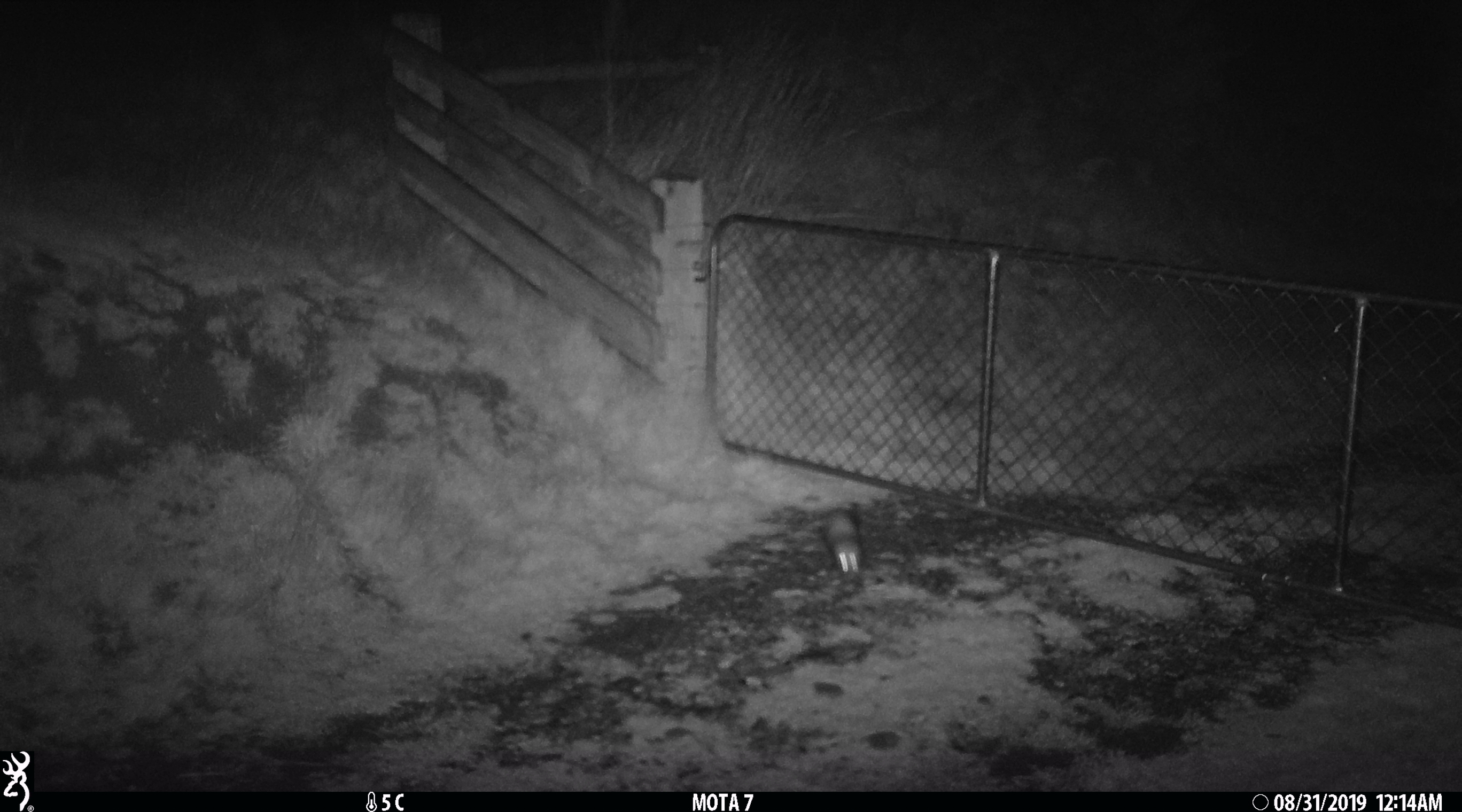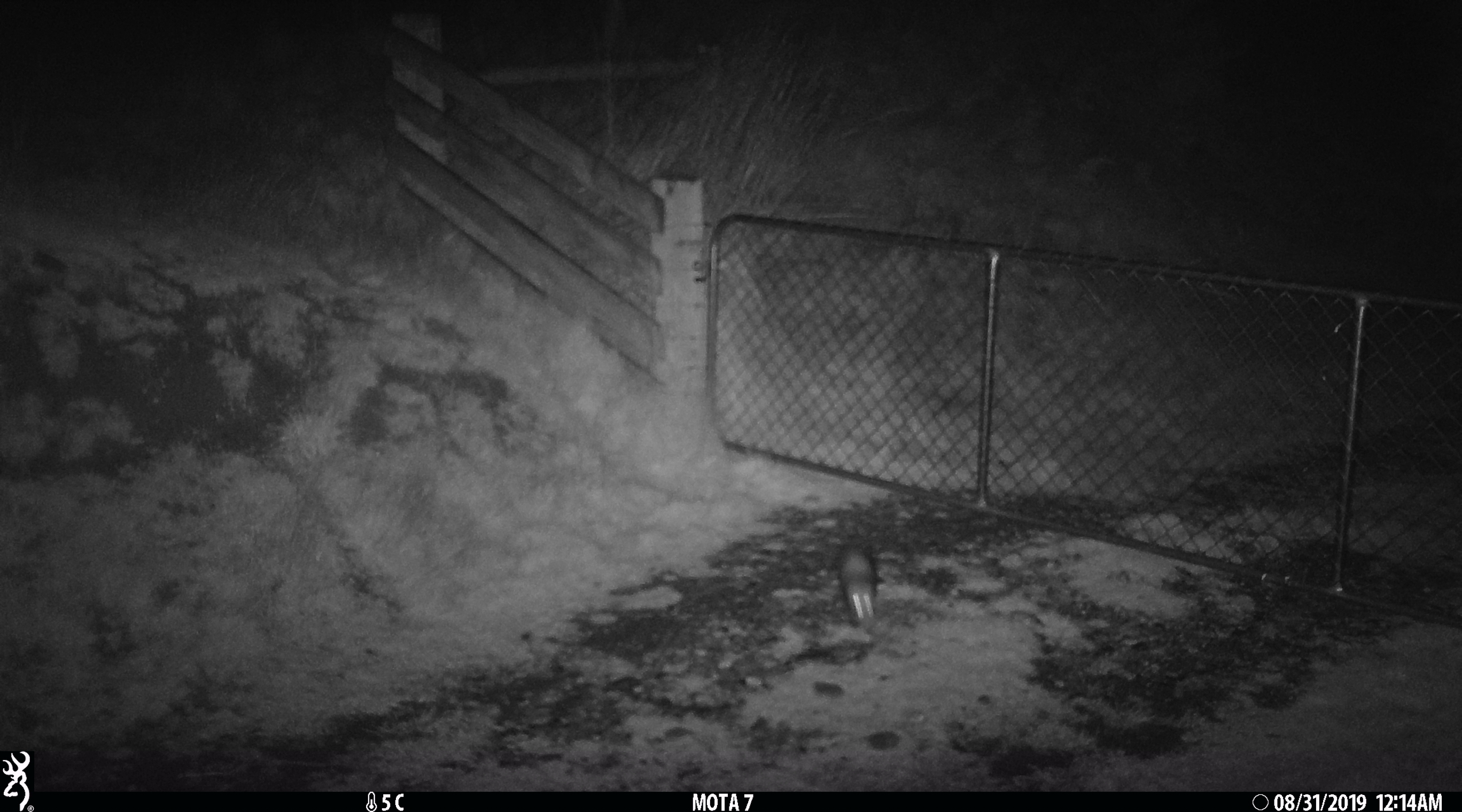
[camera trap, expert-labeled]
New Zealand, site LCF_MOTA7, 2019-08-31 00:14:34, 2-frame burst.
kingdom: Animalia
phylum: Chordata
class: Mammalia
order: Carnivora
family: Mustelidae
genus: Mustela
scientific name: Mustela furo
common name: ferret